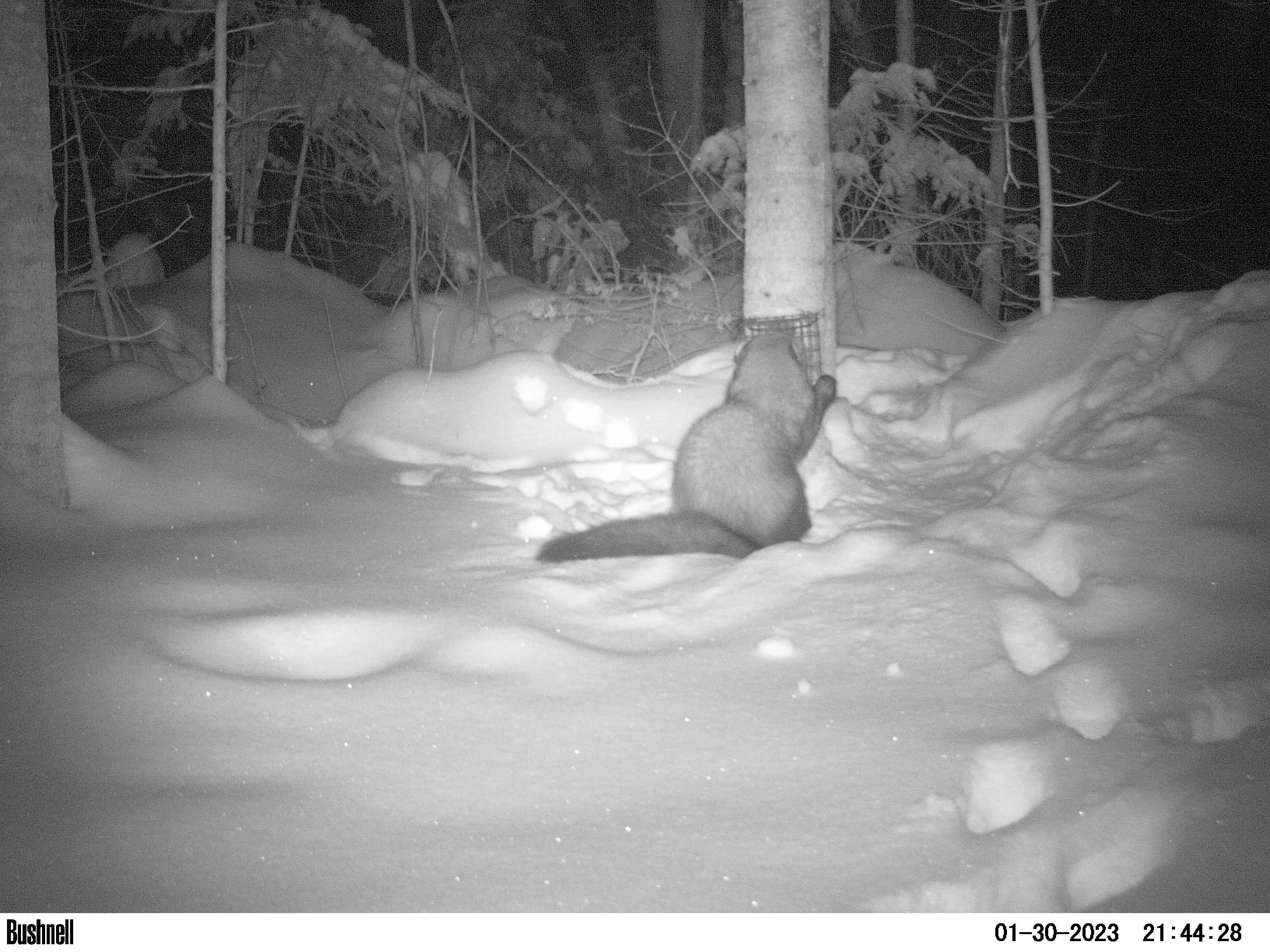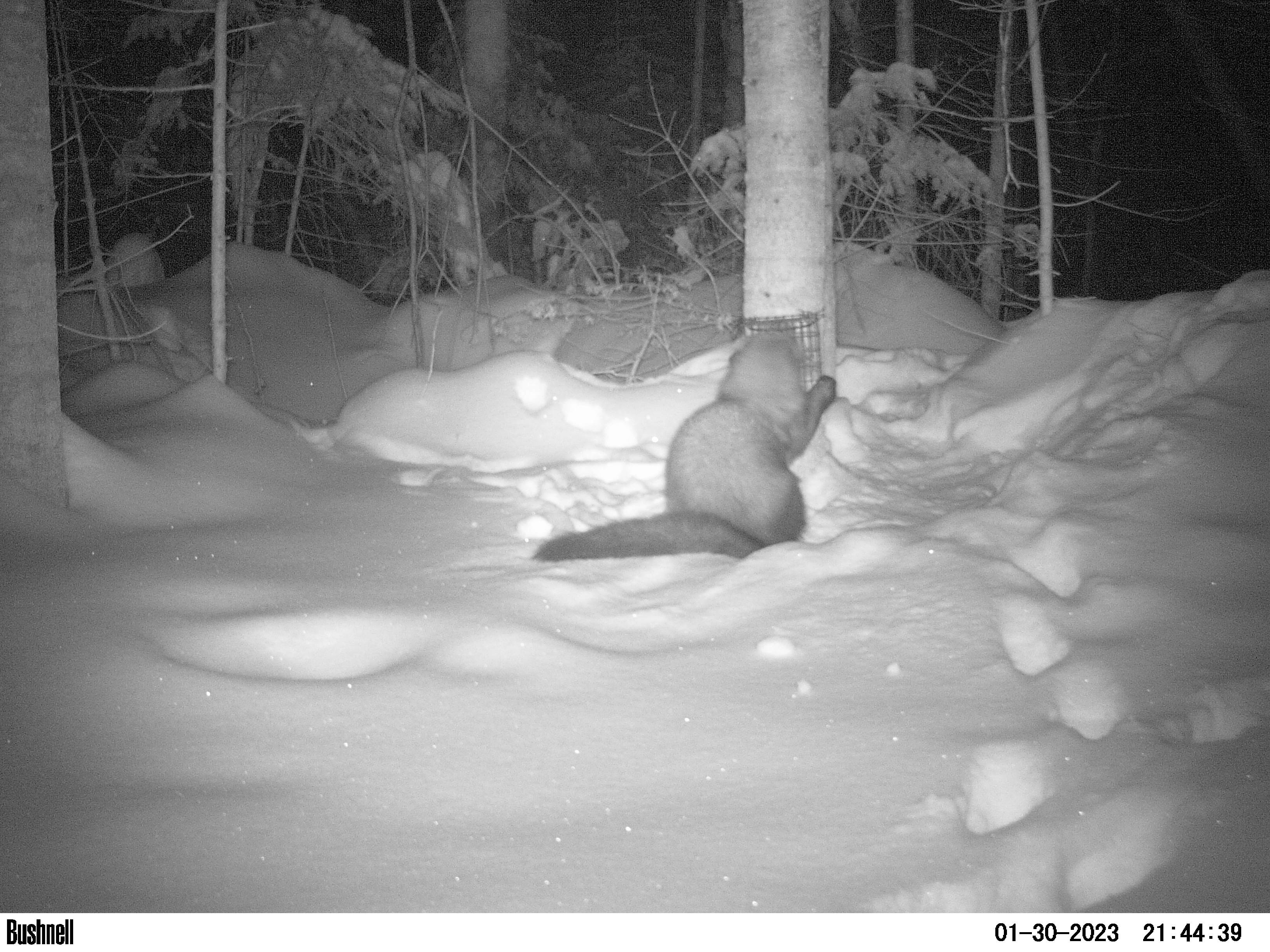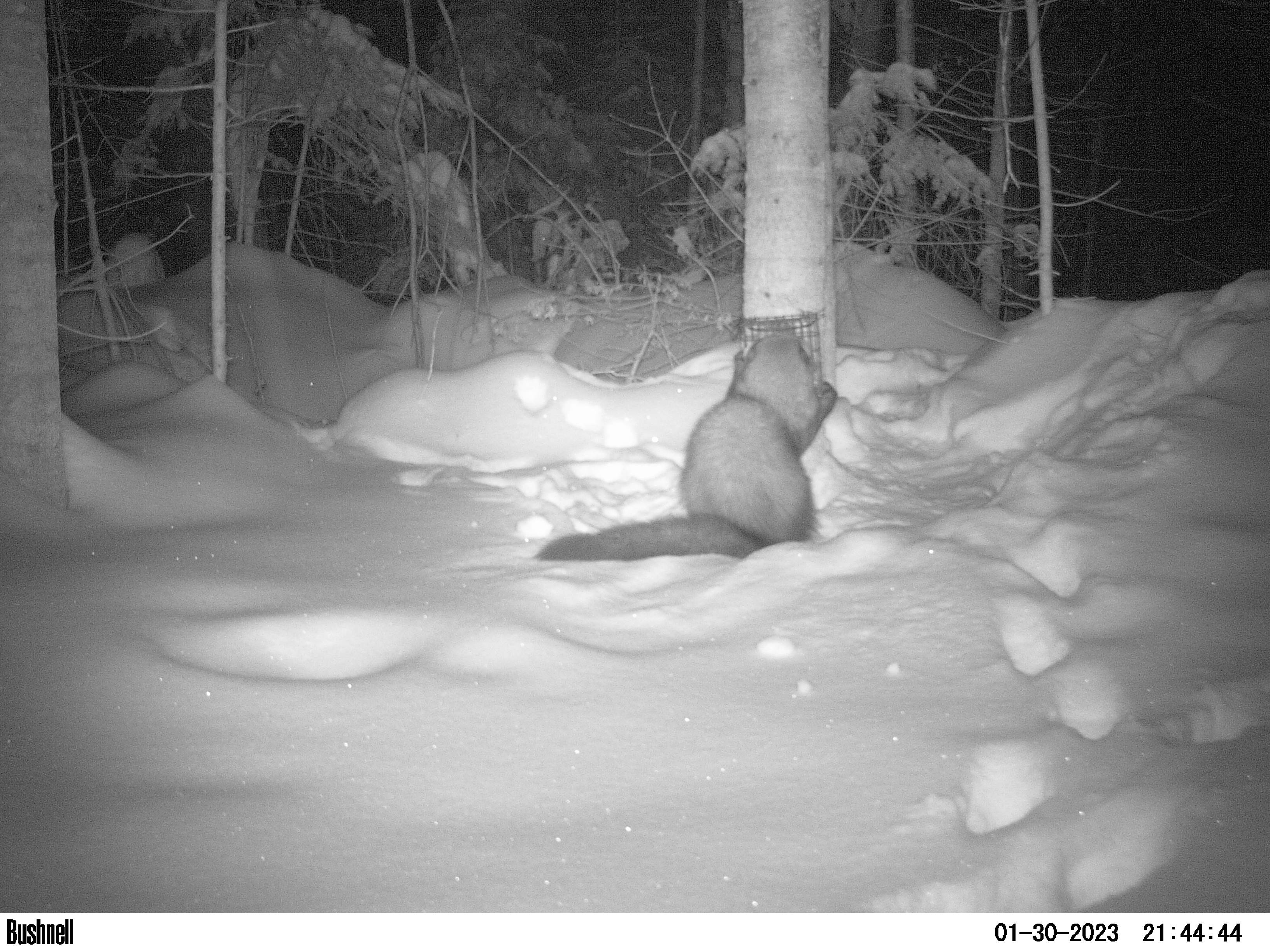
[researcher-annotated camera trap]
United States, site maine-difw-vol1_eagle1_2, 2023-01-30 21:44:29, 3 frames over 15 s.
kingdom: Animalia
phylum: Chordata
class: Mammalia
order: Carnivora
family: Mustelidae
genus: Pekania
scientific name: Pekania pennanti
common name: fisher